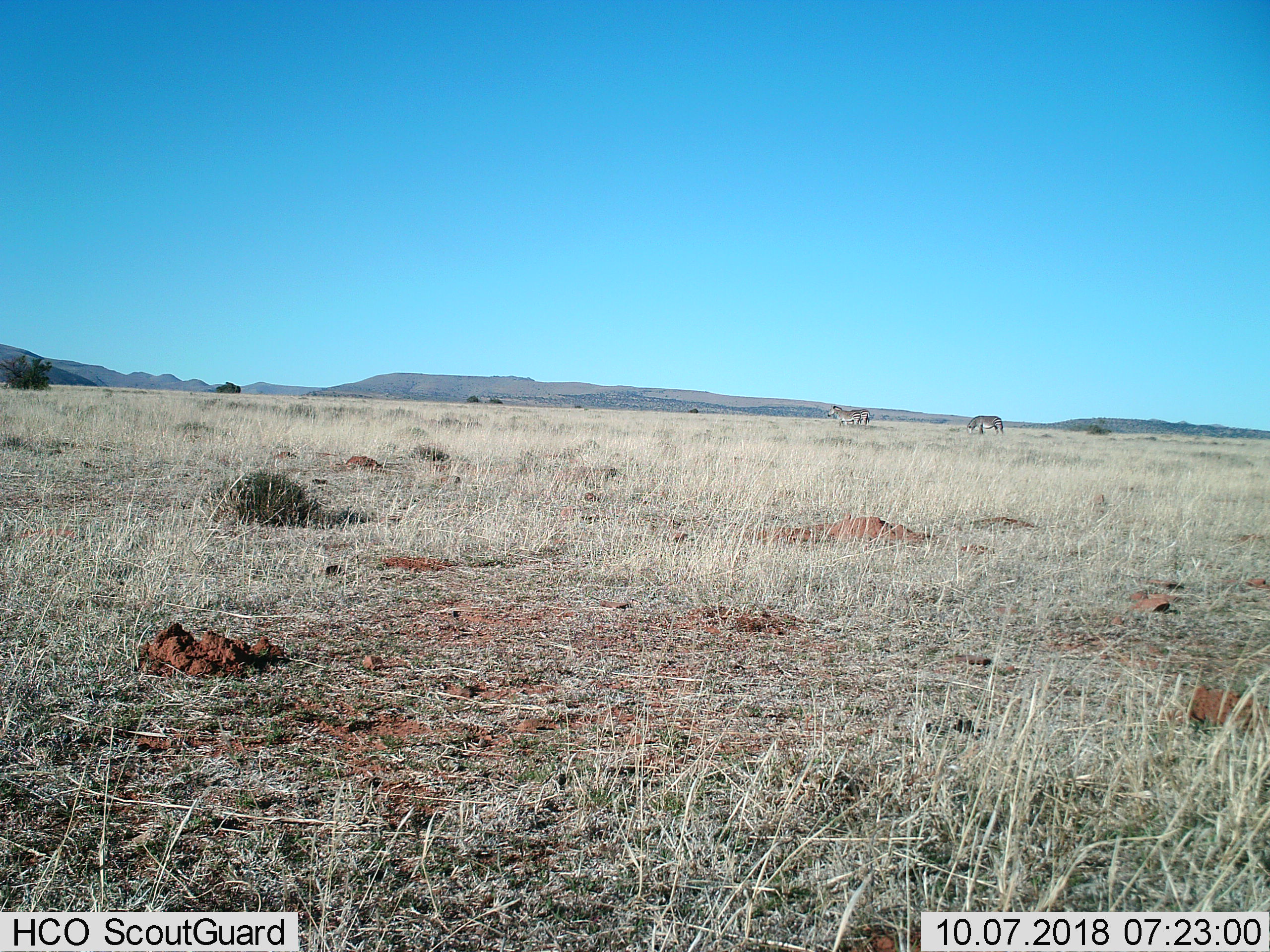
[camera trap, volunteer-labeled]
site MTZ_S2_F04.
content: unidentified animal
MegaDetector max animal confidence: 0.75